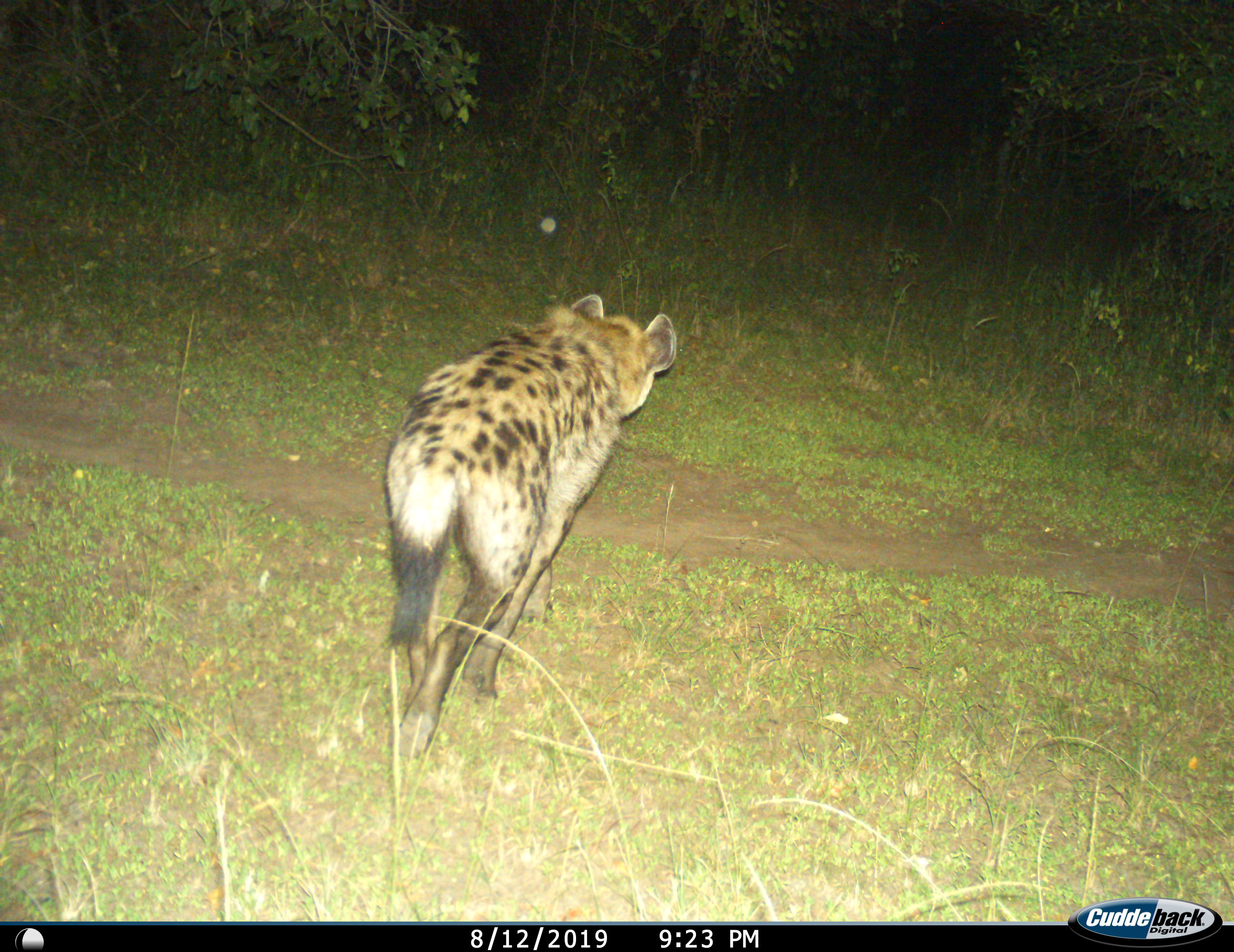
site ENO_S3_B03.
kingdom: Animalia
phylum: Chordata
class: Mammalia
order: Carnivora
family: Hyaenidae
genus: Crocuta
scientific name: Crocuta crocuta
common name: spotted hyena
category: hyenaspotted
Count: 1.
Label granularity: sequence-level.